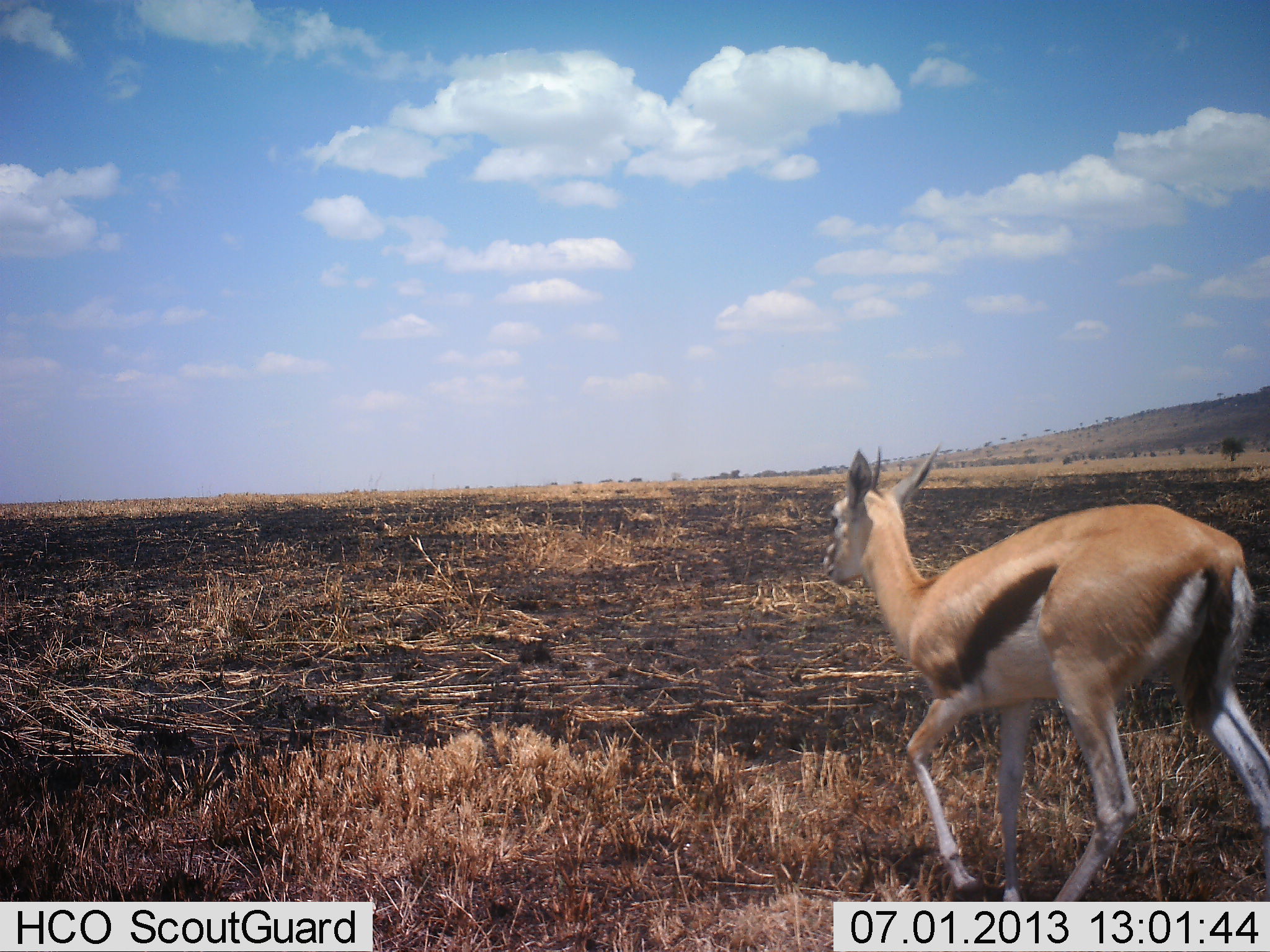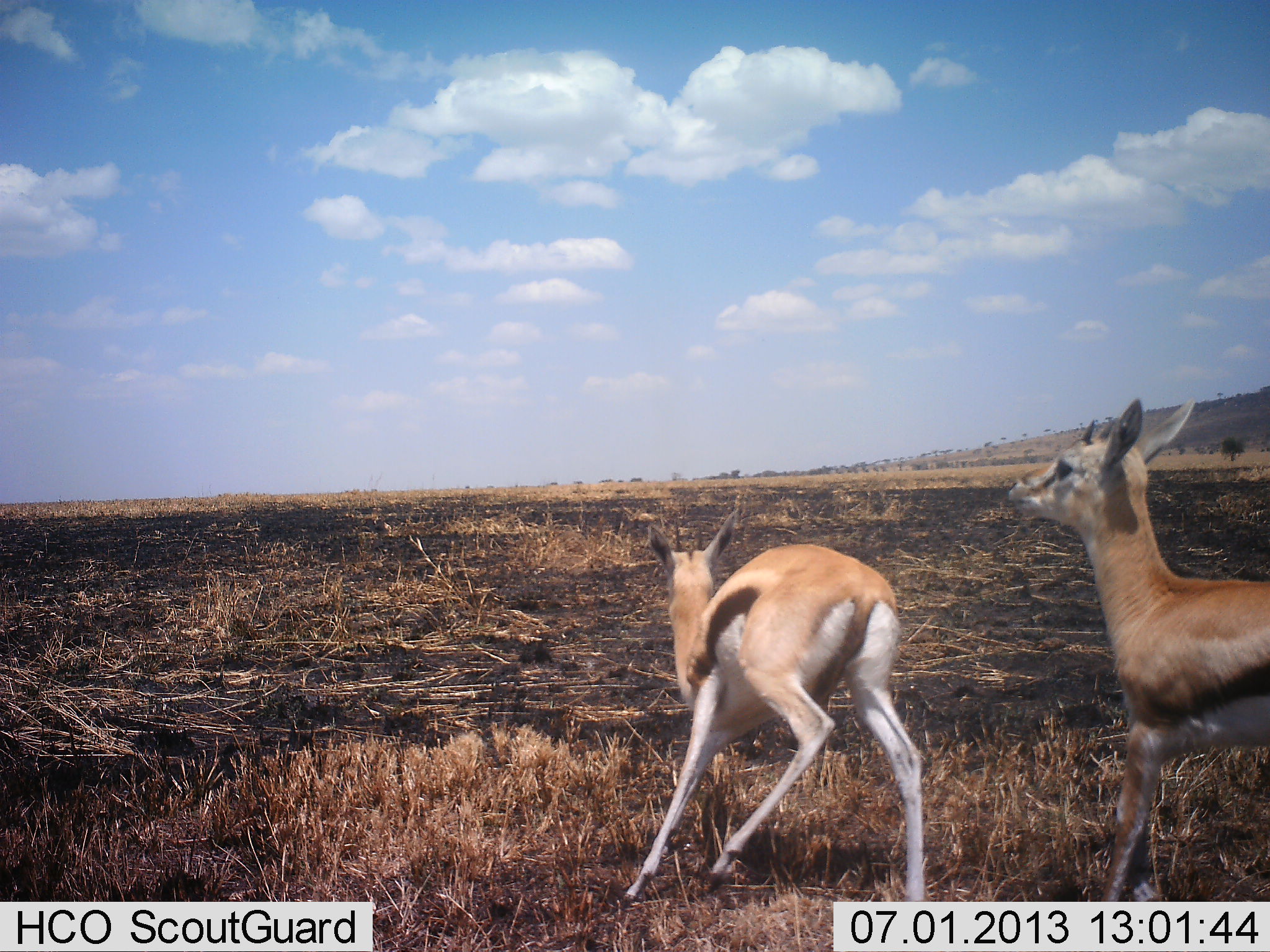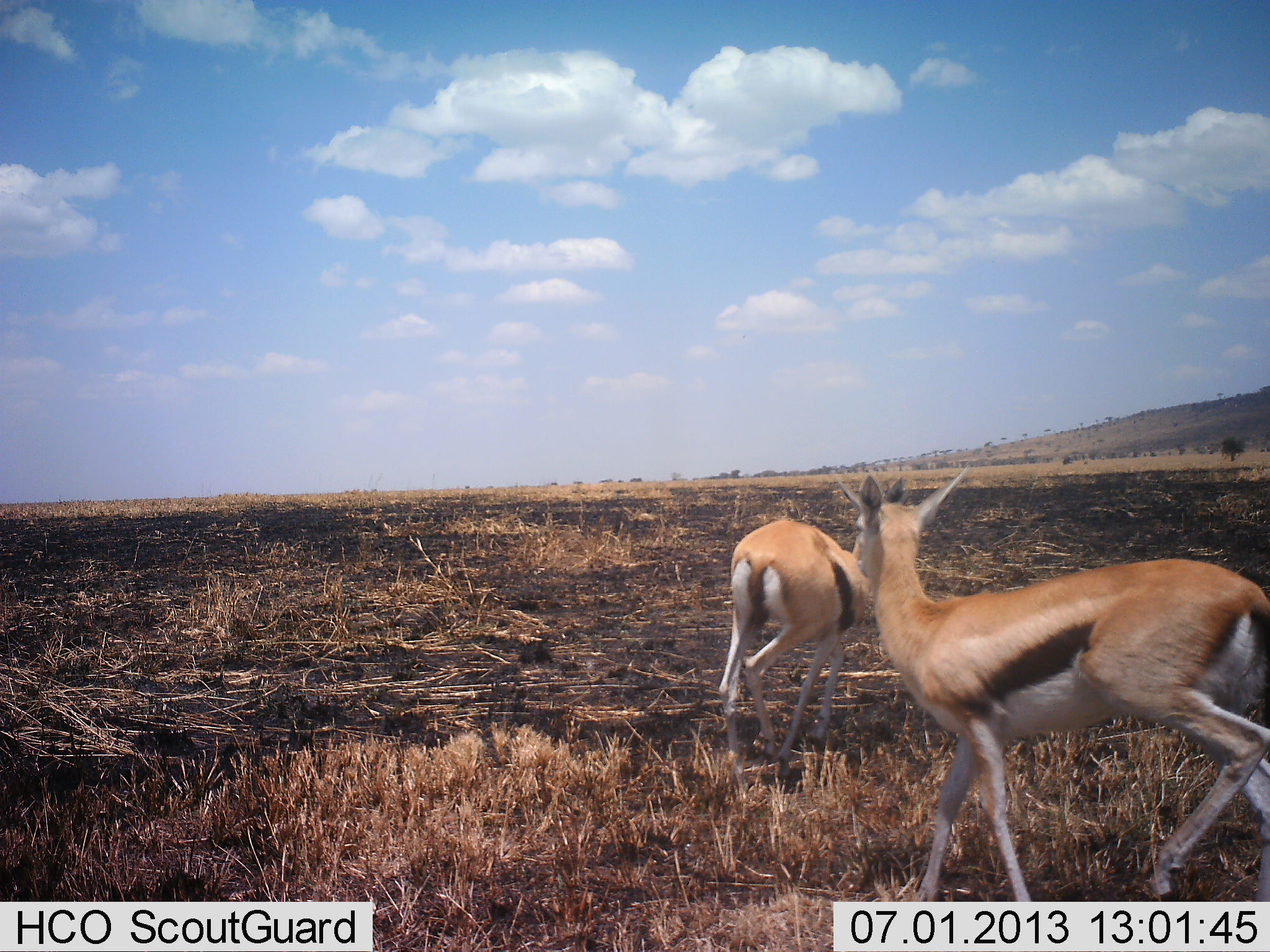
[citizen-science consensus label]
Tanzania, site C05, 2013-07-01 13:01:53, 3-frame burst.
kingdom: Animalia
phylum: Chordata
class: Mammalia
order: Artiodactyla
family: Bovidae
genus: Eudorcas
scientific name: Eudorcas thomsonii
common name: thomson's gazelle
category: gazellethomsons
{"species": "gazellethomsons (thomson's gazelle) (Eudorcas thomsonii)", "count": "2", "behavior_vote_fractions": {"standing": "10%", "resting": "0%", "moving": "100%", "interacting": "20%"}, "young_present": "0%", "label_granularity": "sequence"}